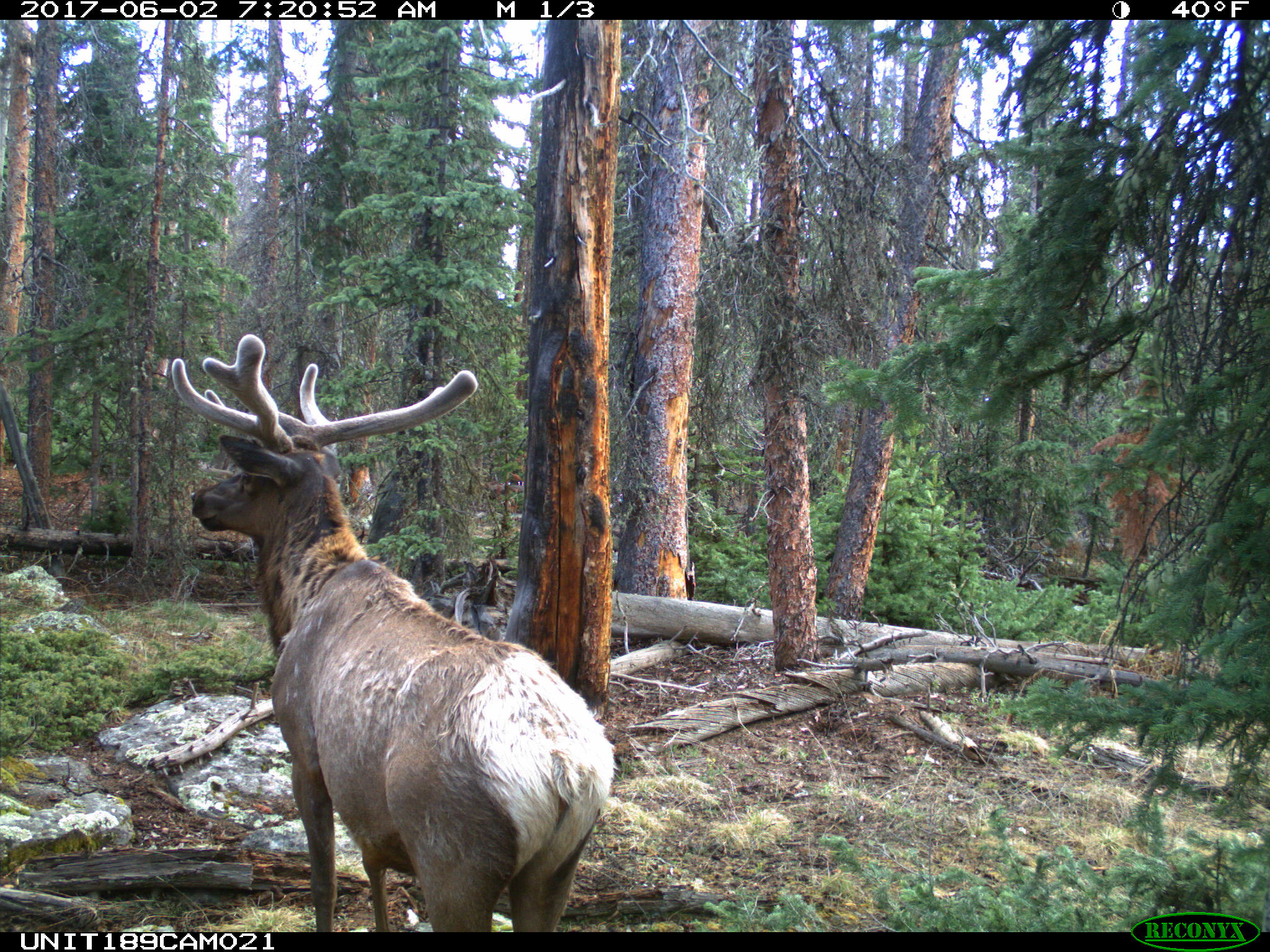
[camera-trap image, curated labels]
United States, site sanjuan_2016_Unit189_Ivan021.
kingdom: Animalia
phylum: Chordata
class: Mammalia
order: Artiodactyla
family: Cervidae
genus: Cervus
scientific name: Cervus elaphus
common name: red deer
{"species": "Cervus elaphus (red deer)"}